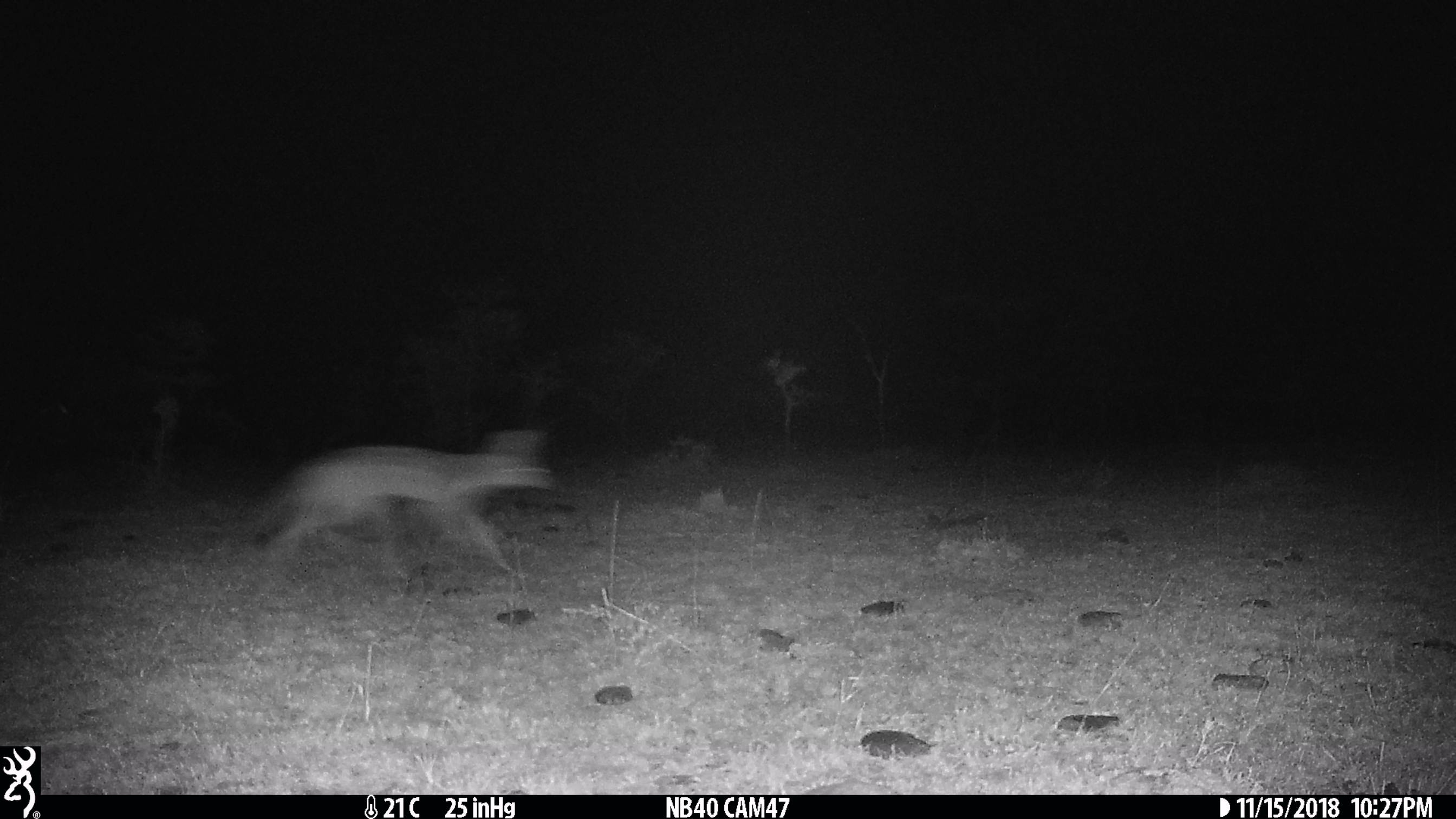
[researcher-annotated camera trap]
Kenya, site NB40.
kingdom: Animalia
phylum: Chordata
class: Mammalia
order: Carnivora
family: Canidae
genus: Lupulella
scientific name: Lupulella mesomelas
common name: black-backed jackal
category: jackal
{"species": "jackal (black-backed jackal) (Lupulella mesomelas)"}